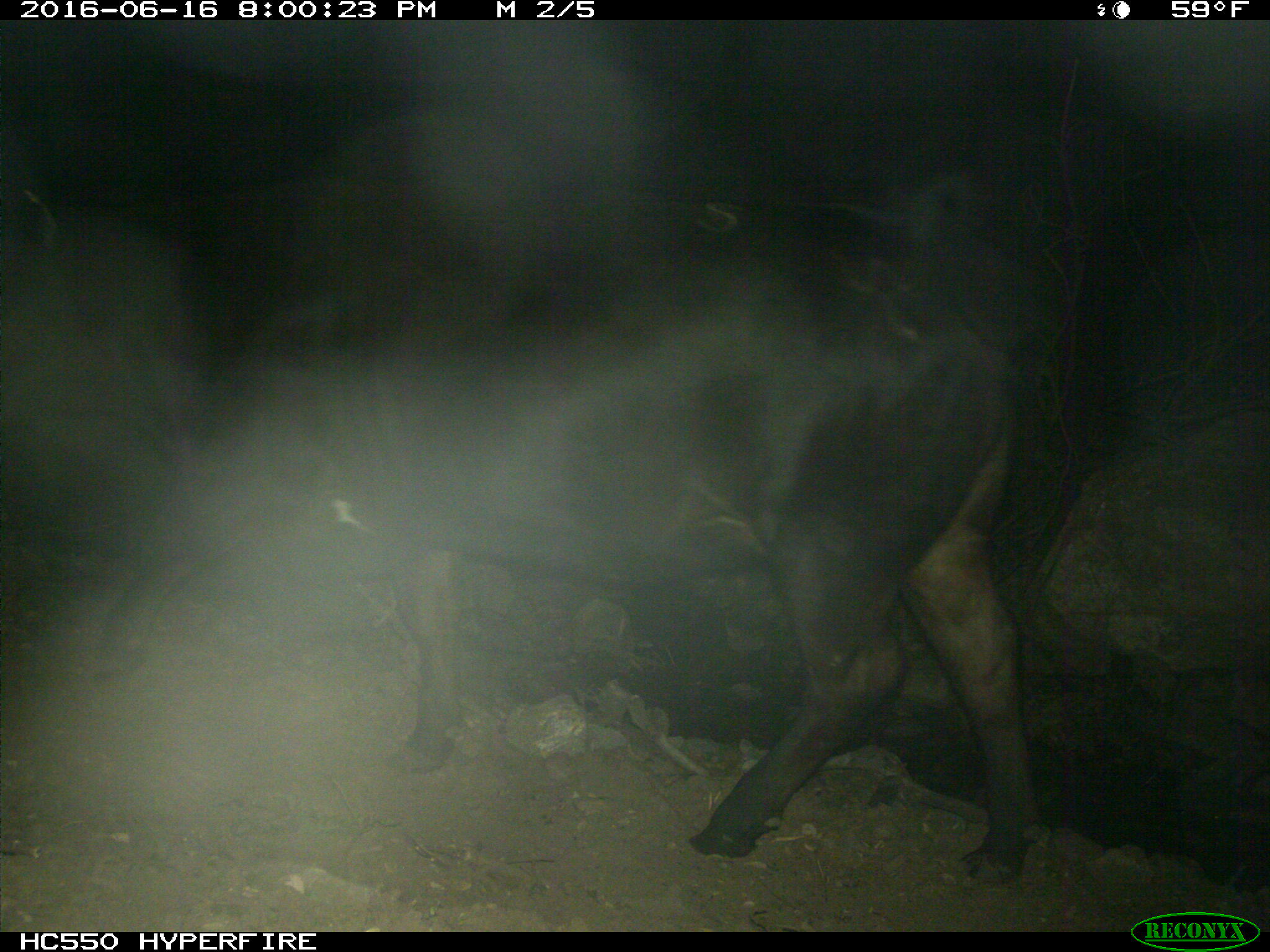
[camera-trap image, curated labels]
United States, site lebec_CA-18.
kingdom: Animalia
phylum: Chordata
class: Mammalia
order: Artiodactyla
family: Bovidae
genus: Bos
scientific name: Bos taurus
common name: domestic cow